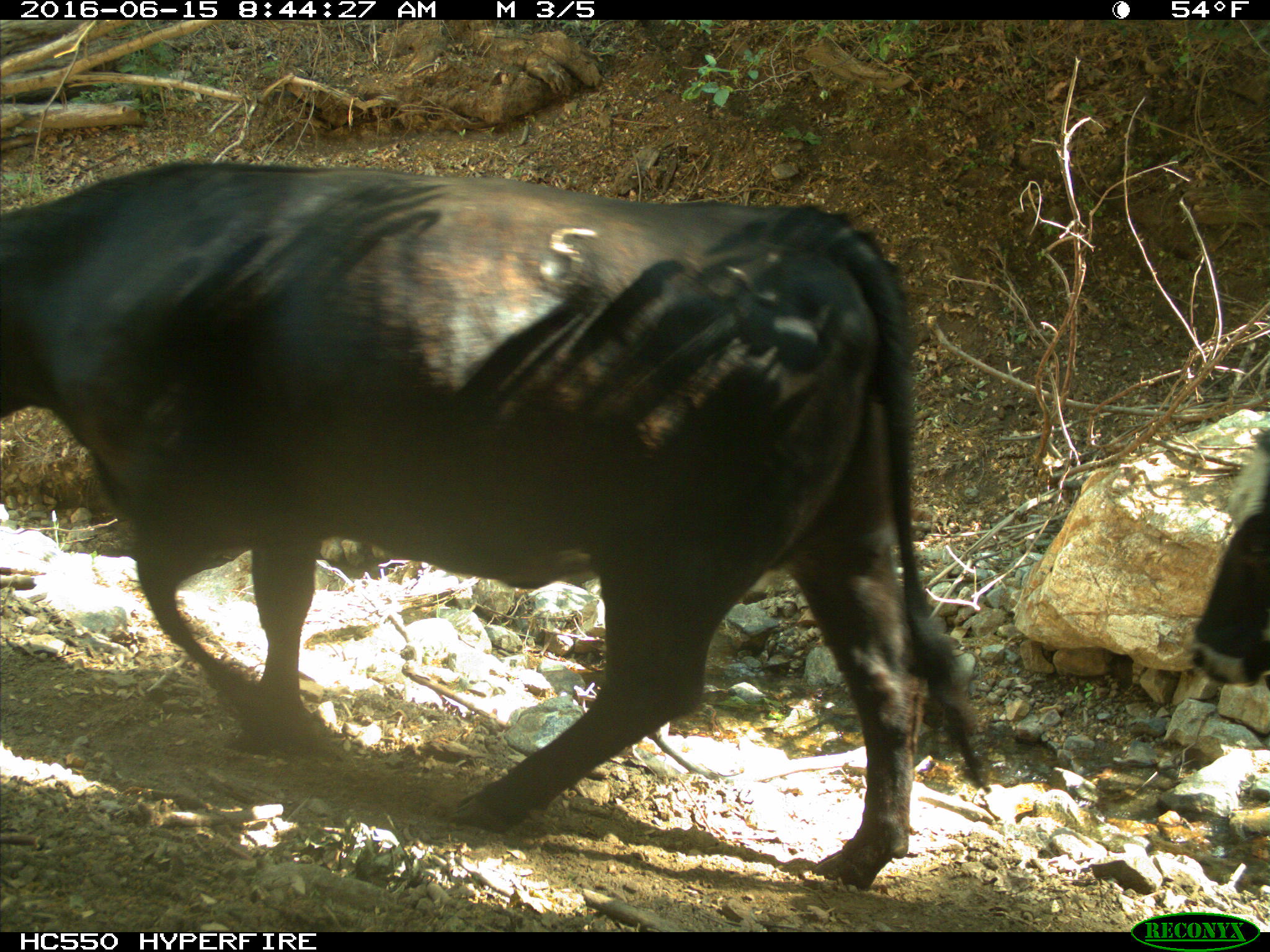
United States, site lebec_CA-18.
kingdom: Animalia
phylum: Chordata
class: Mammalia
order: Artiodactyla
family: Bovidae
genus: Bos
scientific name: Bos taurus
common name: domestic cow